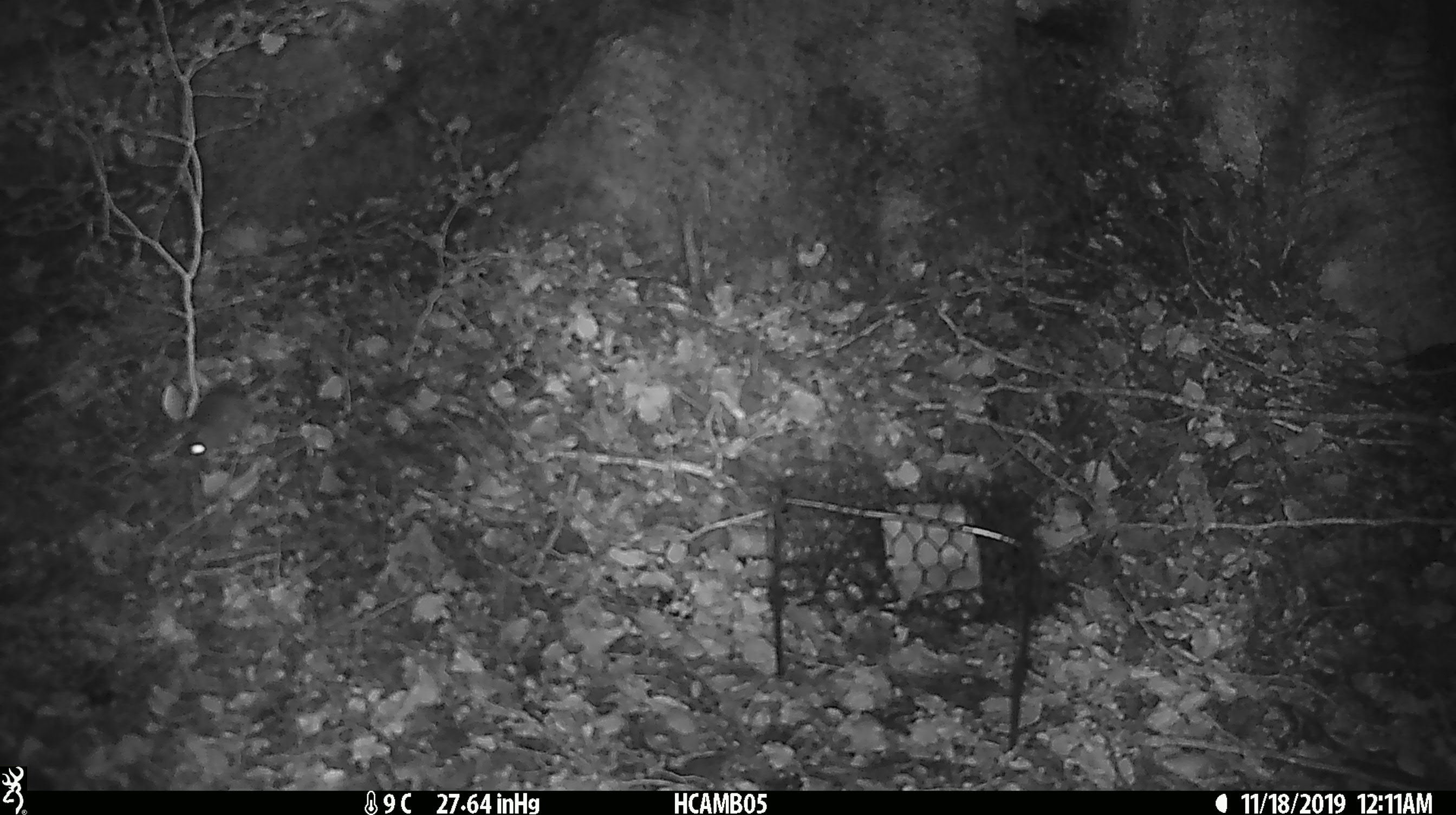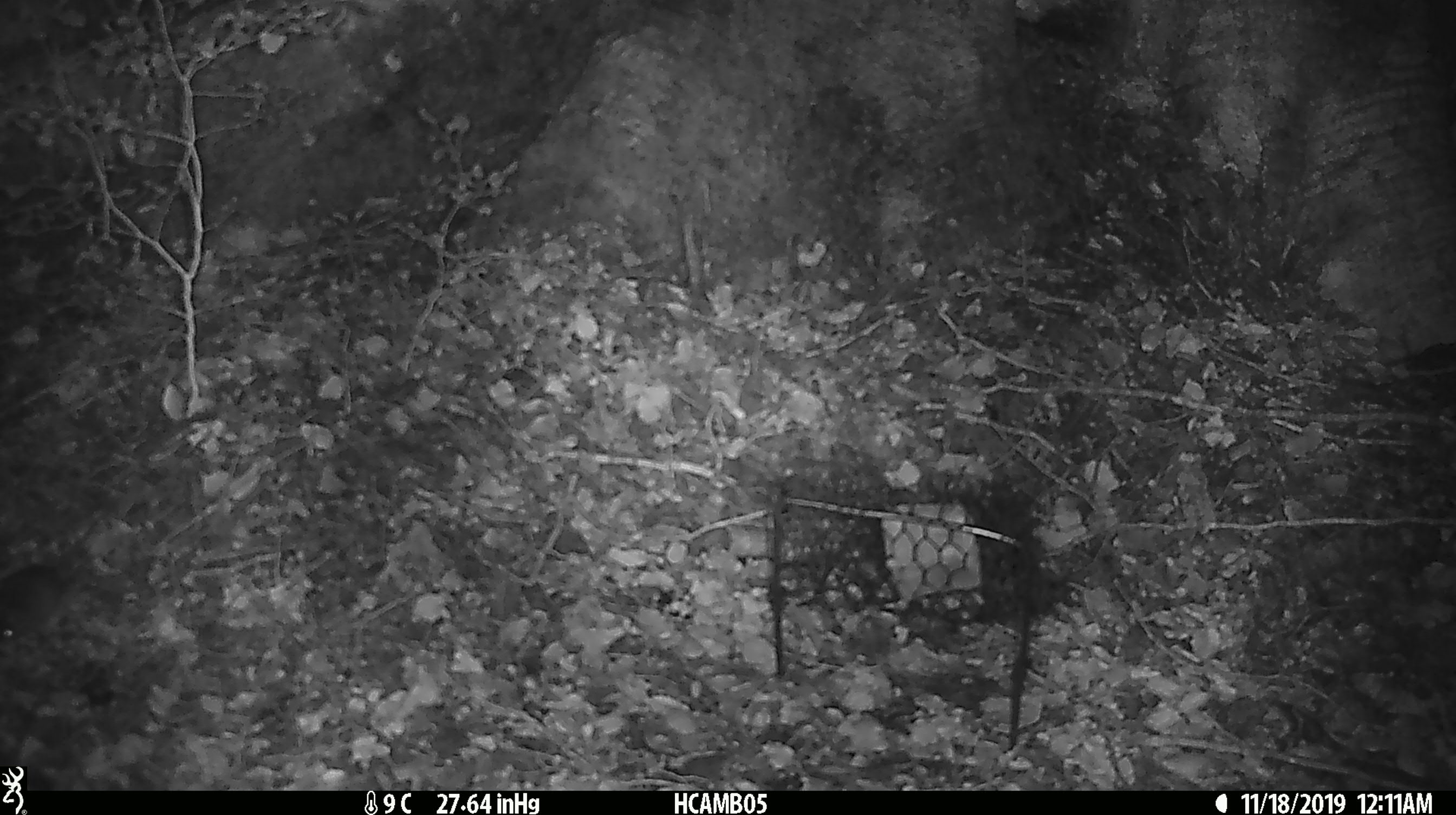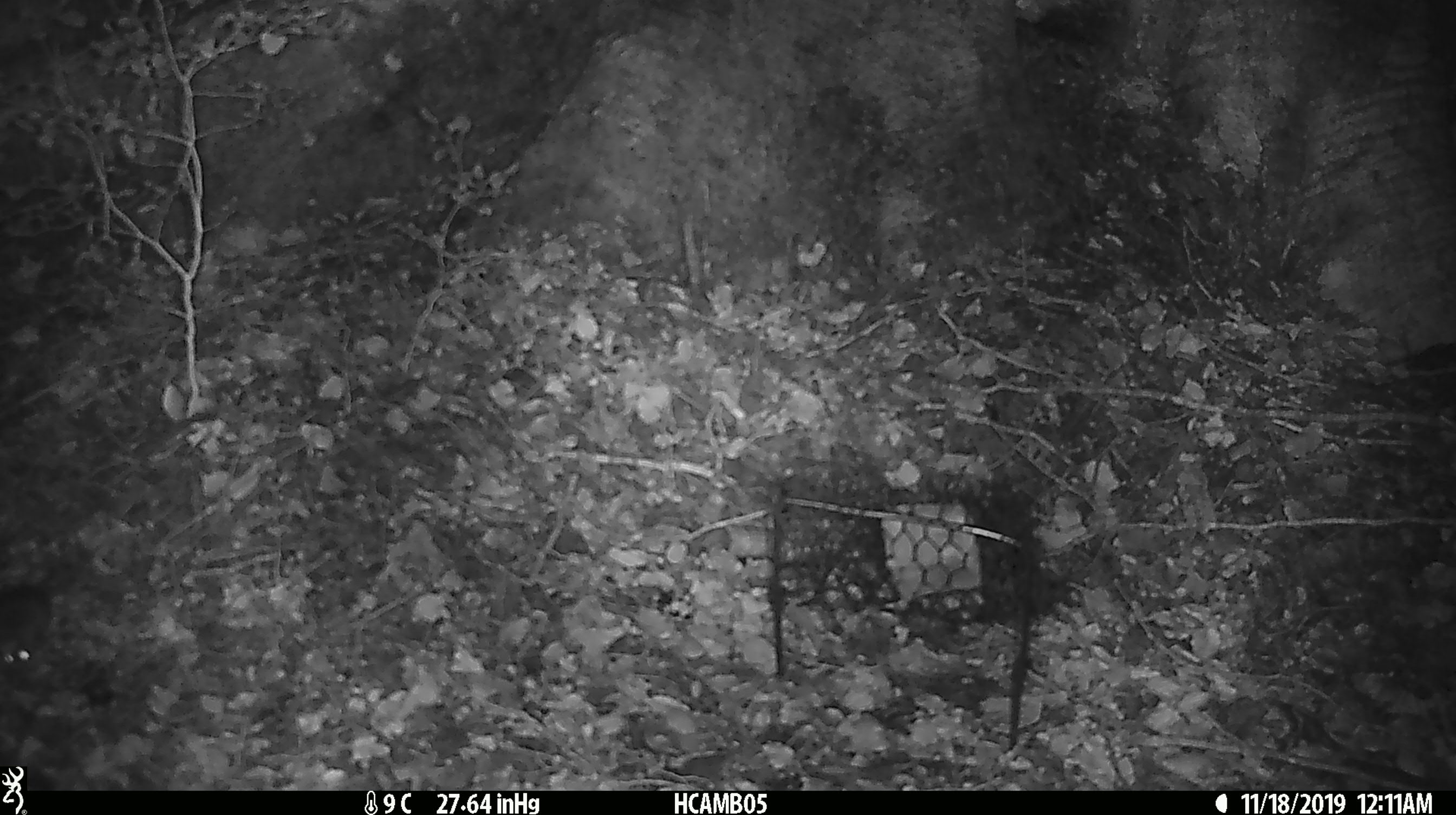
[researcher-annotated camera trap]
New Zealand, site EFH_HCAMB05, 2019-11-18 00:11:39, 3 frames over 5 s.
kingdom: Animalia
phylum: Chordata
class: Mammalia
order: Rodentia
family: Muridae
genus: Mus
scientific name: Mus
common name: mouse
Mouse (Mus).